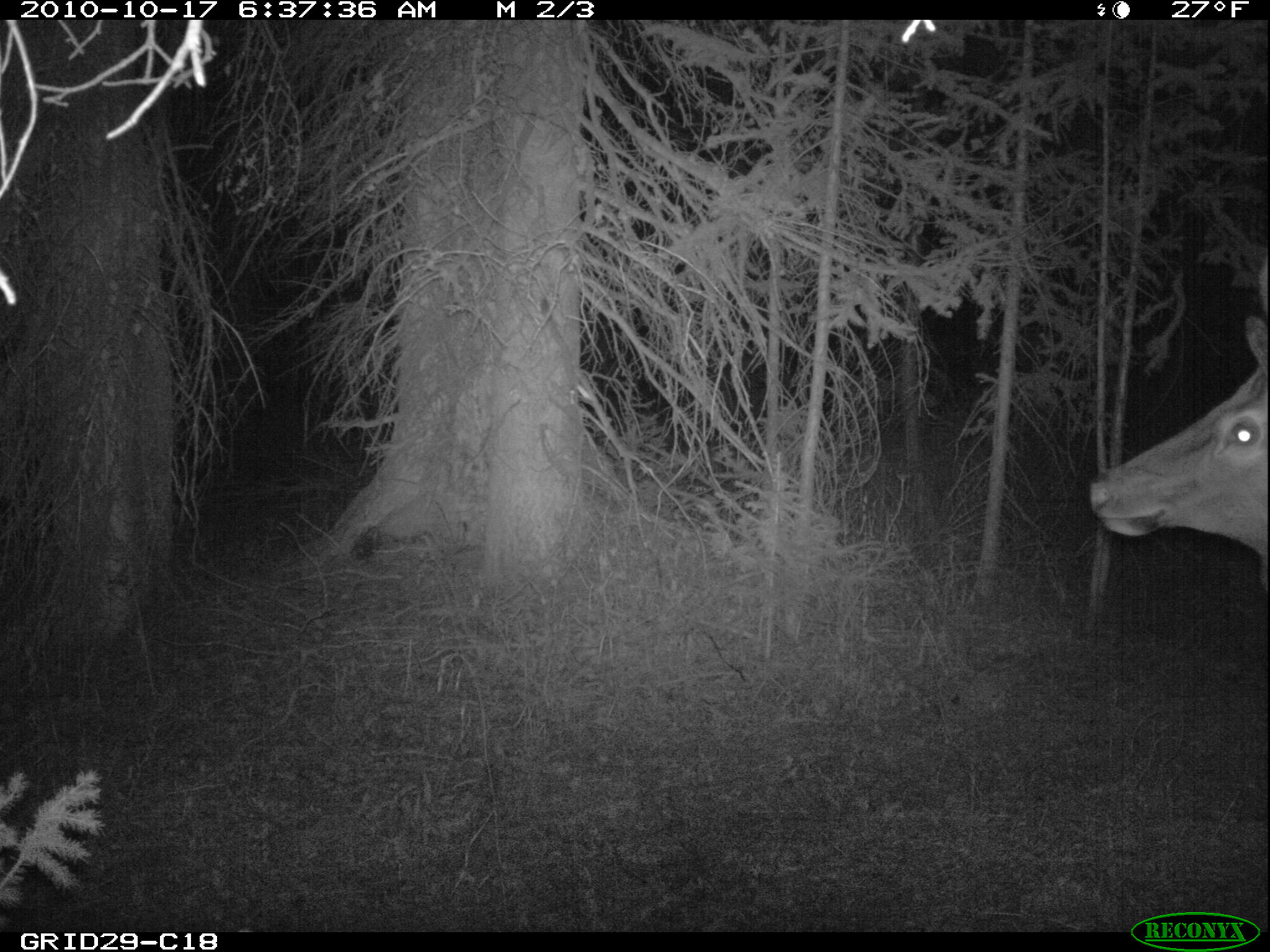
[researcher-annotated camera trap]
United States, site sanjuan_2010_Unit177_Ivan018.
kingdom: Animalia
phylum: Chordata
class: Mammalia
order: Artiodactyla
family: Cervidae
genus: Cervus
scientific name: Cervus elaphus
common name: red deer